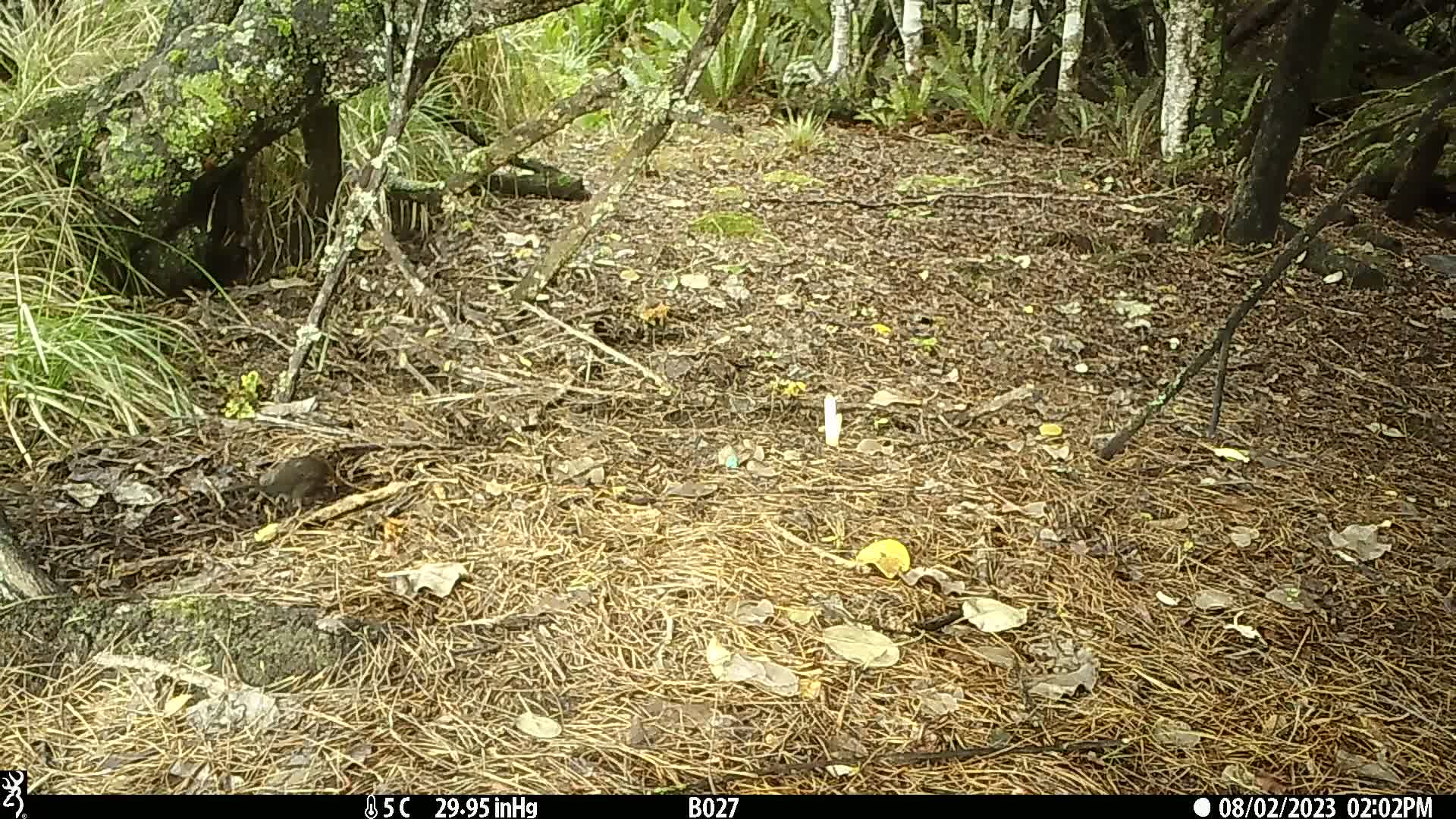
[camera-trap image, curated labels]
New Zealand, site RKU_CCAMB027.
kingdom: Animalia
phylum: Chordata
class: Aves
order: Passeriformes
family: Turdidae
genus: Turdus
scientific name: Turdus merula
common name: eurasian blackbird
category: blackbird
Blackbird (eurasian blackbird) (Turdus merula).